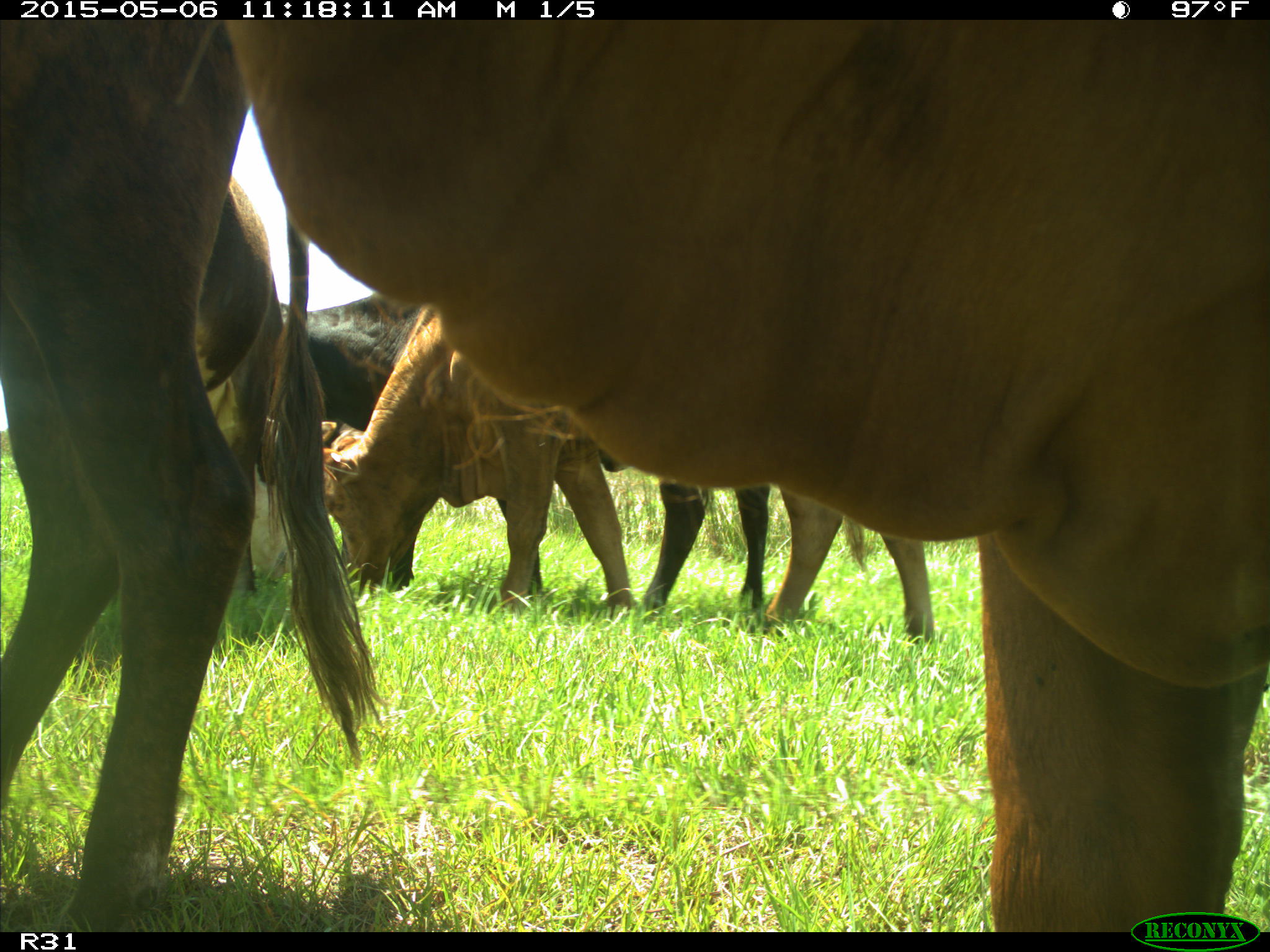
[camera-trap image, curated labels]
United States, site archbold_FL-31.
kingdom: Animalia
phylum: Chordata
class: Mammalia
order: Artiodactyla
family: Bovidae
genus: Bos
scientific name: Bos taurus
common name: domestic cow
Bos taurus (domestic cow).